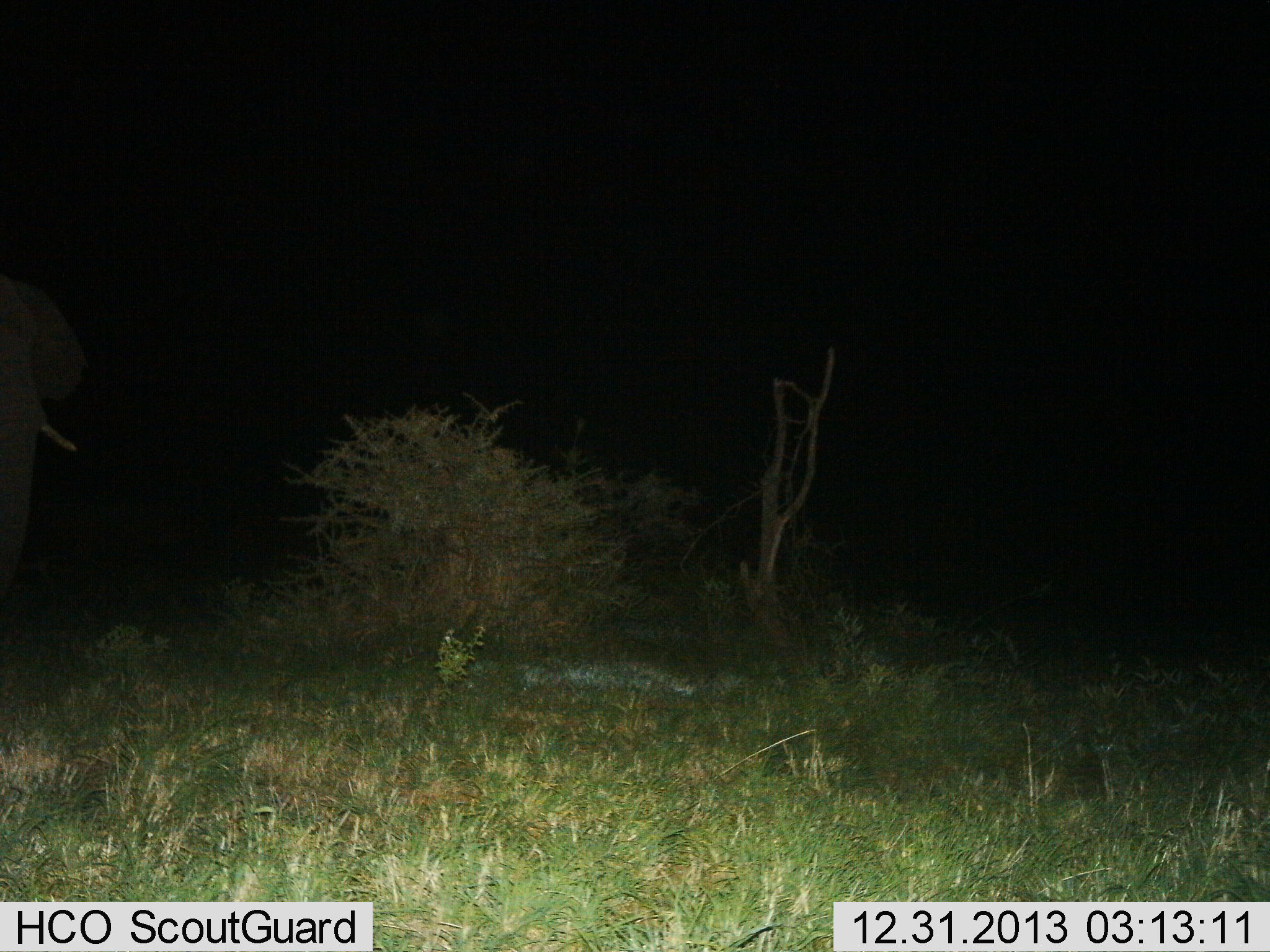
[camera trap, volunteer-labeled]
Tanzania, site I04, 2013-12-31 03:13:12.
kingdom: Animalia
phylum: Chordata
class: Mammalia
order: Proboscidea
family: Elephantidae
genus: Loxodonta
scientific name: Loxodonta africana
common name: african bush elephant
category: elephant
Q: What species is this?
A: Elephant (african bush elephant) (Loxodonta africana).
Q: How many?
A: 1.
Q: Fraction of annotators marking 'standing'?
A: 89%.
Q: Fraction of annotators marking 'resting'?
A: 0%.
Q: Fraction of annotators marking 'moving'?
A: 11%.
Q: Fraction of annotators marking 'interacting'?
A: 0%.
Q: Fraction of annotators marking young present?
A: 0%.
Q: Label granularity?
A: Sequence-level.